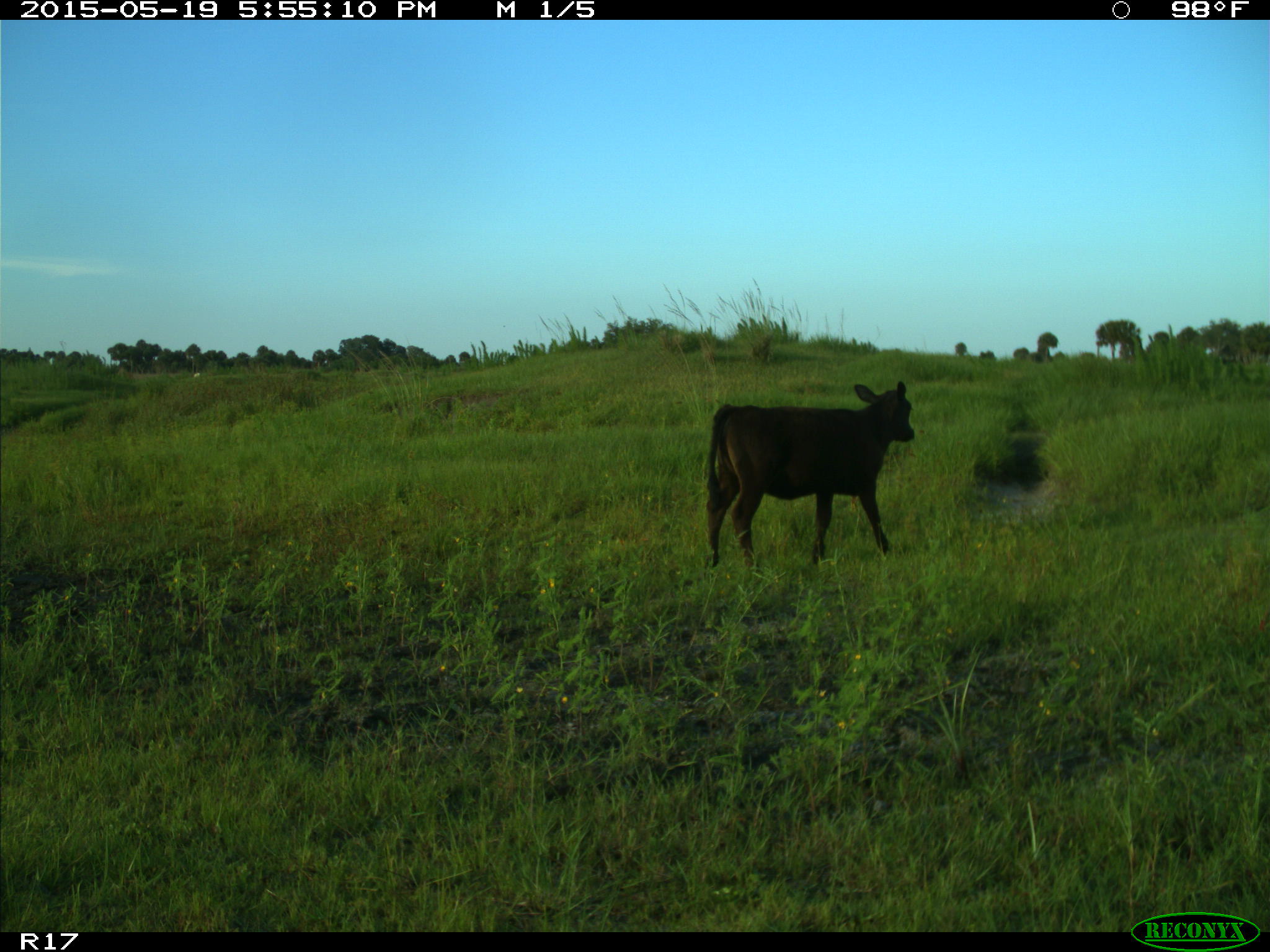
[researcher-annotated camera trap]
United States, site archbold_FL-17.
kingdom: Animalia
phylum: Chordata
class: Mammalia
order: Artiodactyla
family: Bovidae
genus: Bos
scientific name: Bos taurus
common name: domestic cow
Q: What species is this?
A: Bos taurus (domestic cow).